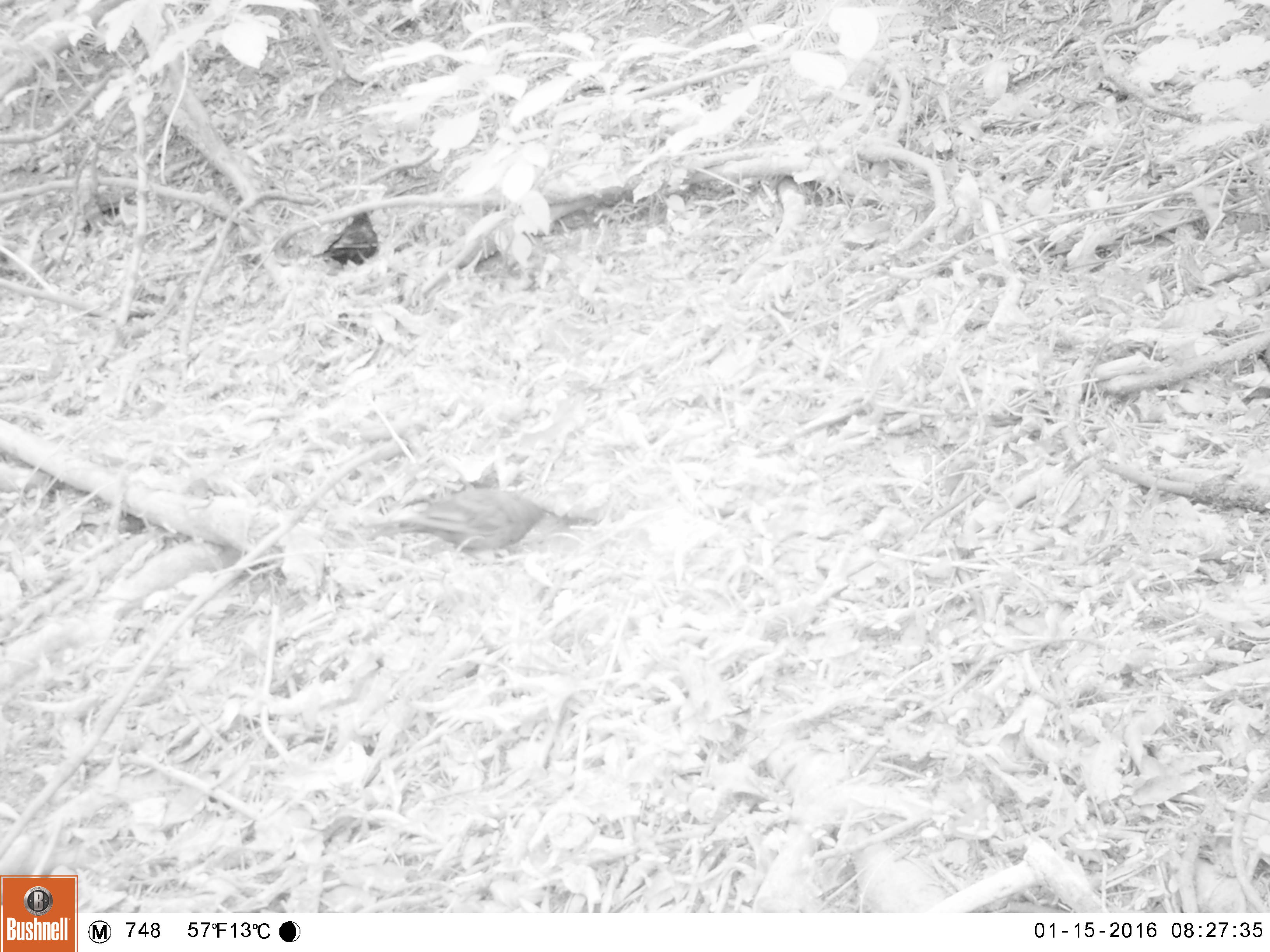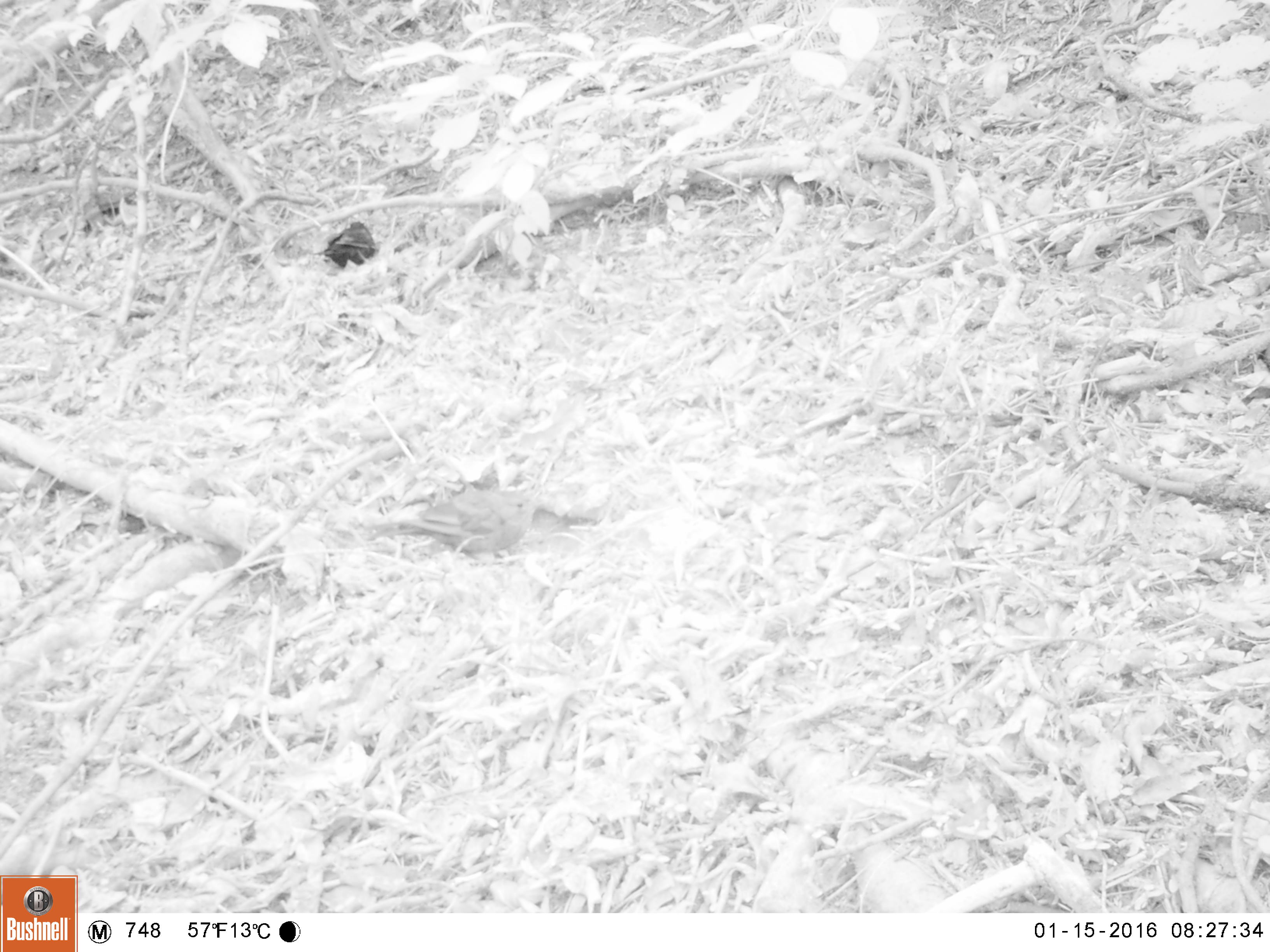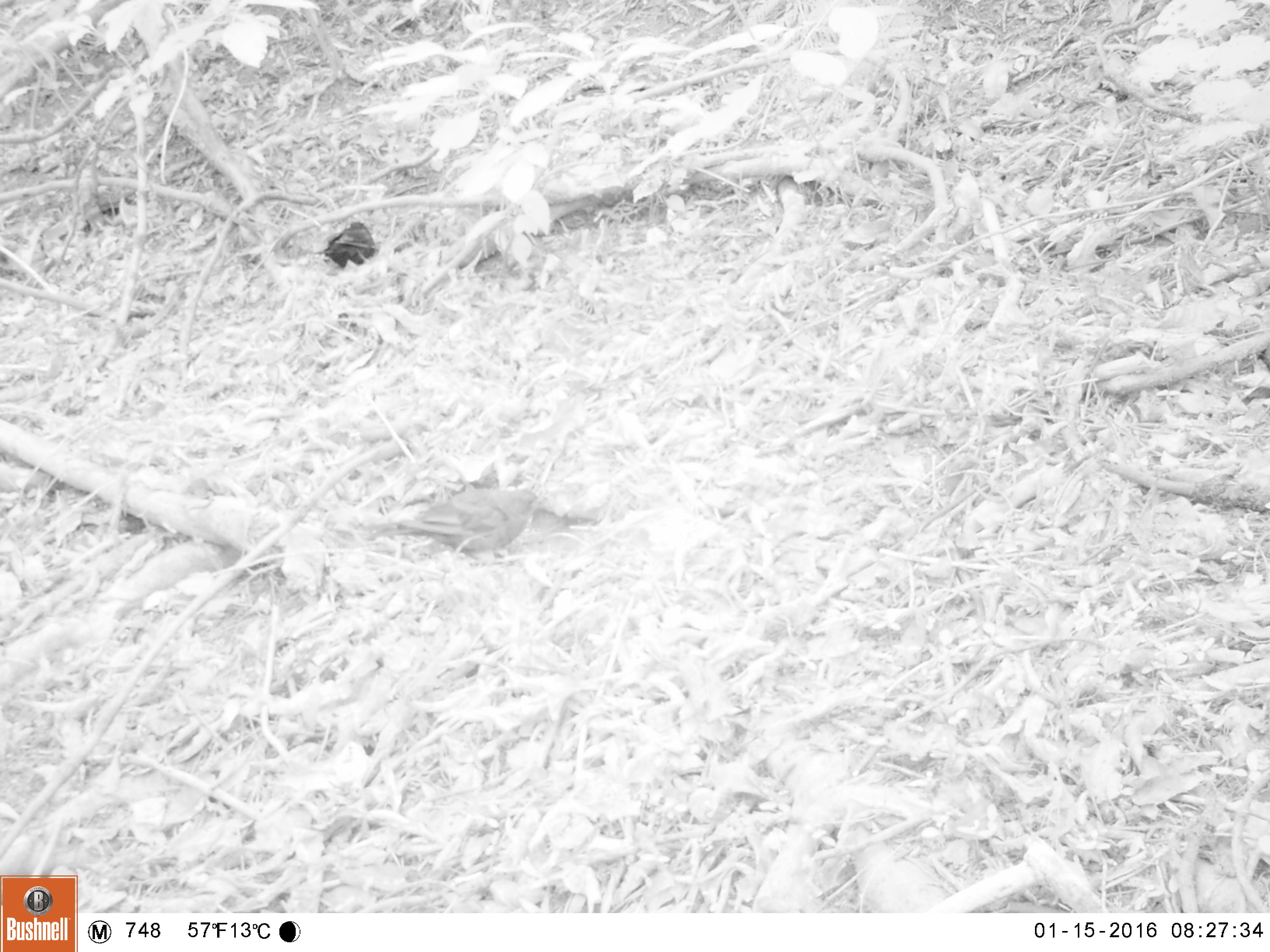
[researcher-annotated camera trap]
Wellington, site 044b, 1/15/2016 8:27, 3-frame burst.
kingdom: Animalia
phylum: Chordata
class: Aves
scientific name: Aves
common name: bird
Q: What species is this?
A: Bird (Aves).